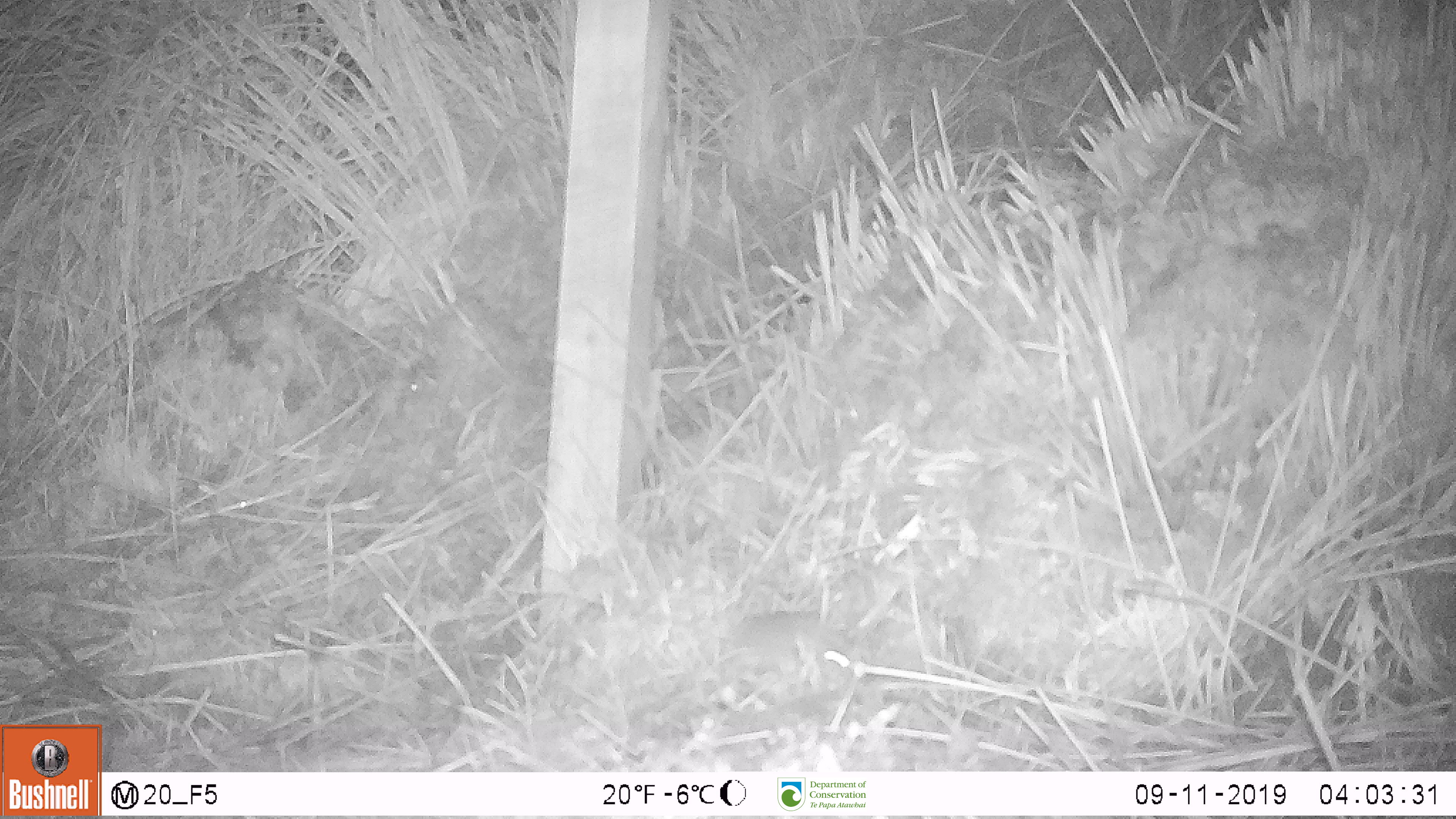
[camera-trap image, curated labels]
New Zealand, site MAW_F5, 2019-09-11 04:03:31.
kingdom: Animalia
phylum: Chordata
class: Mammalia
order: Rodentia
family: Muridae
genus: Mus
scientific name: Mus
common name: mouse